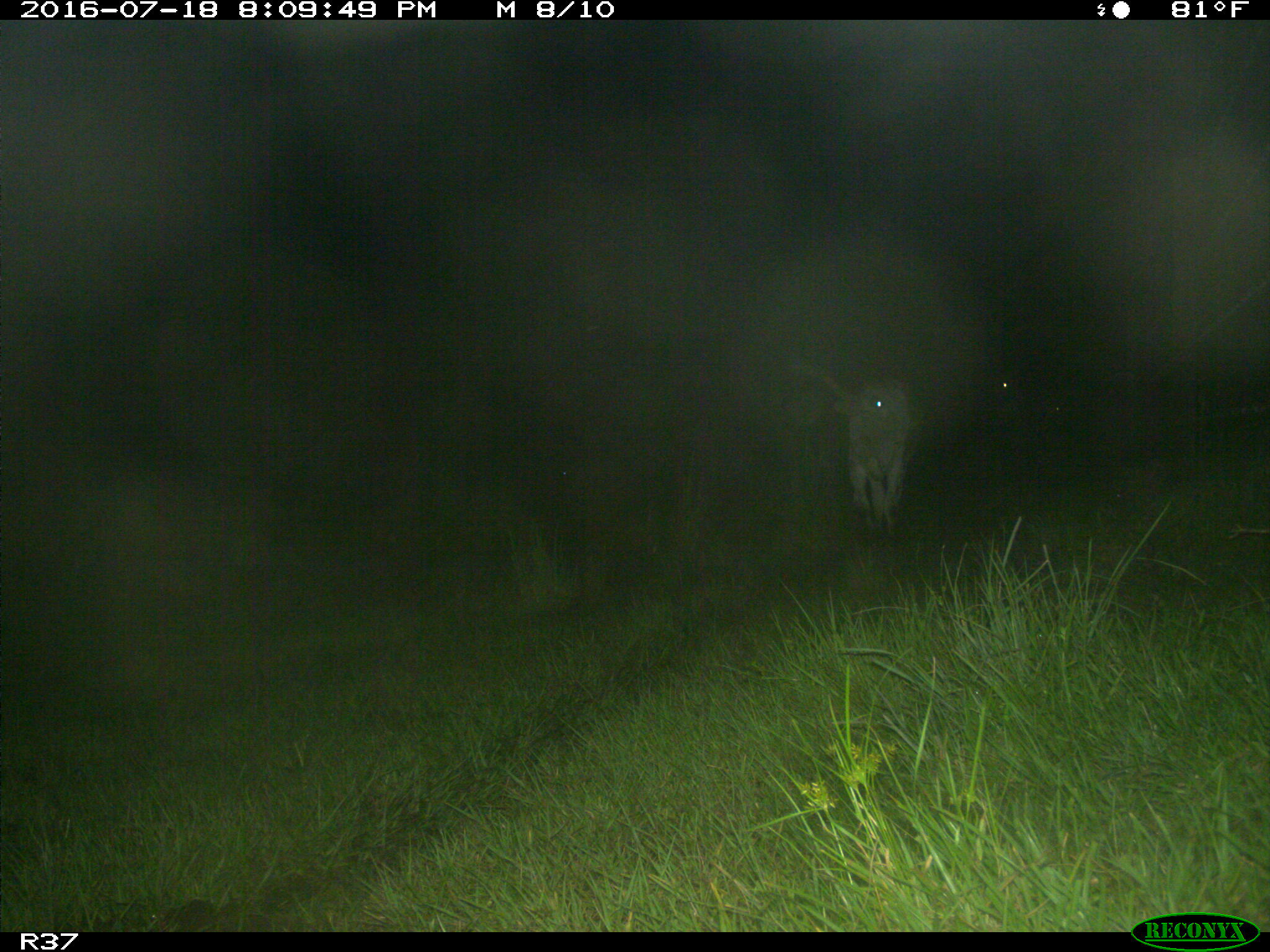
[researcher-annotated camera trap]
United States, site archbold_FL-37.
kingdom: Animalia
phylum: Chordata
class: Mammalia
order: Artiodactyla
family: Bovidae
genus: Bos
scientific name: Bos taurus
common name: domestic cow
Bos taurus (domestic cow).